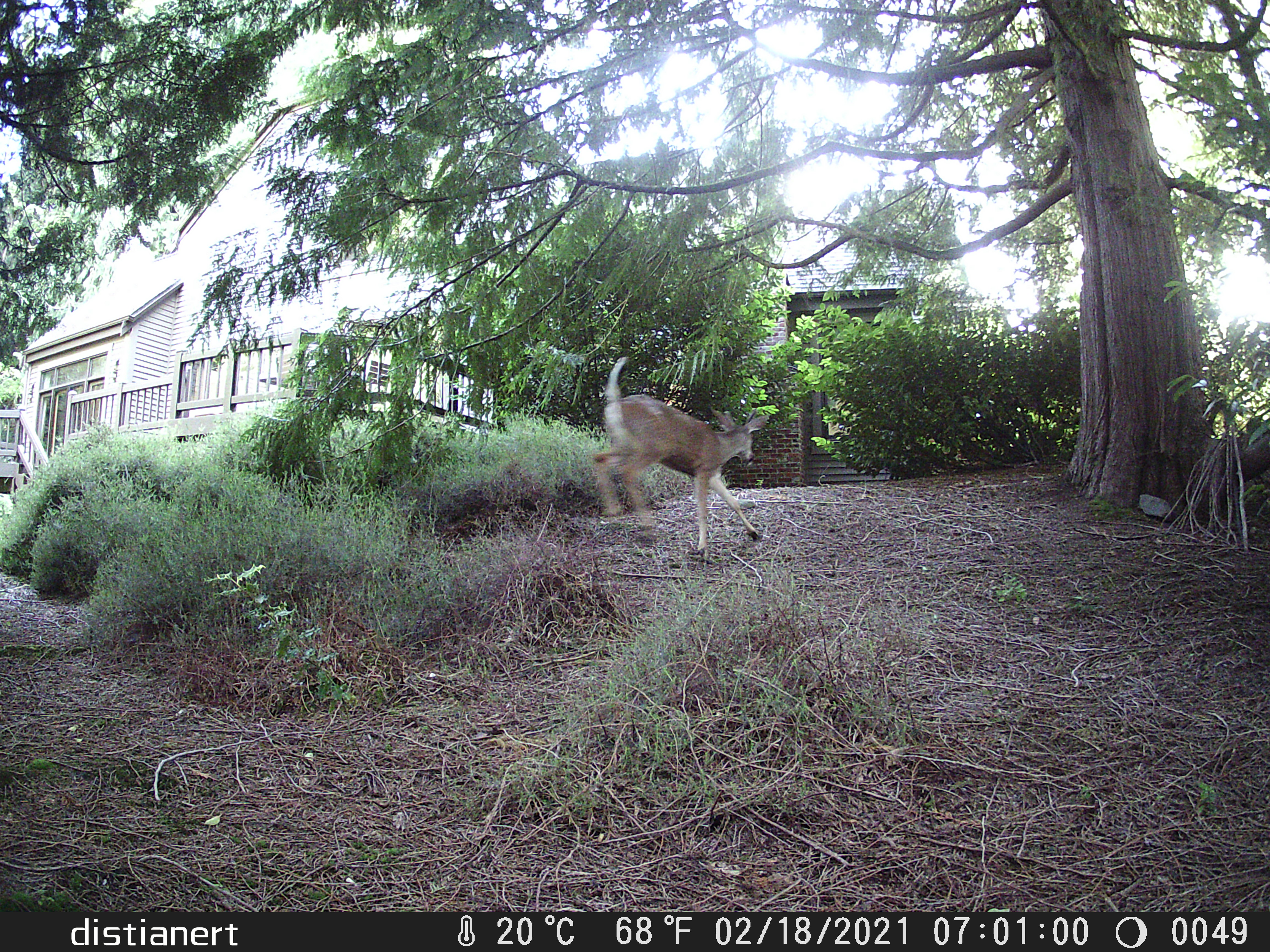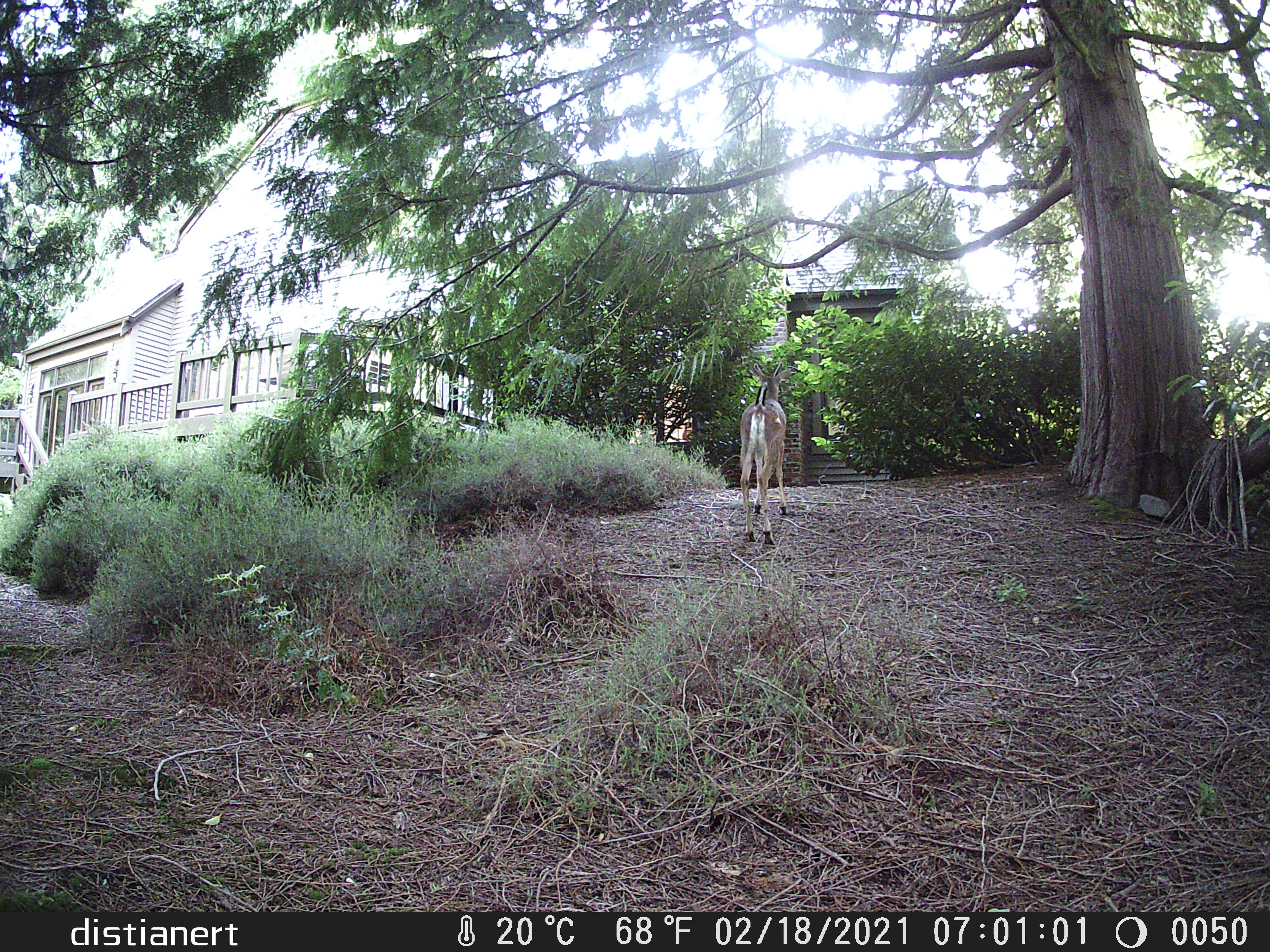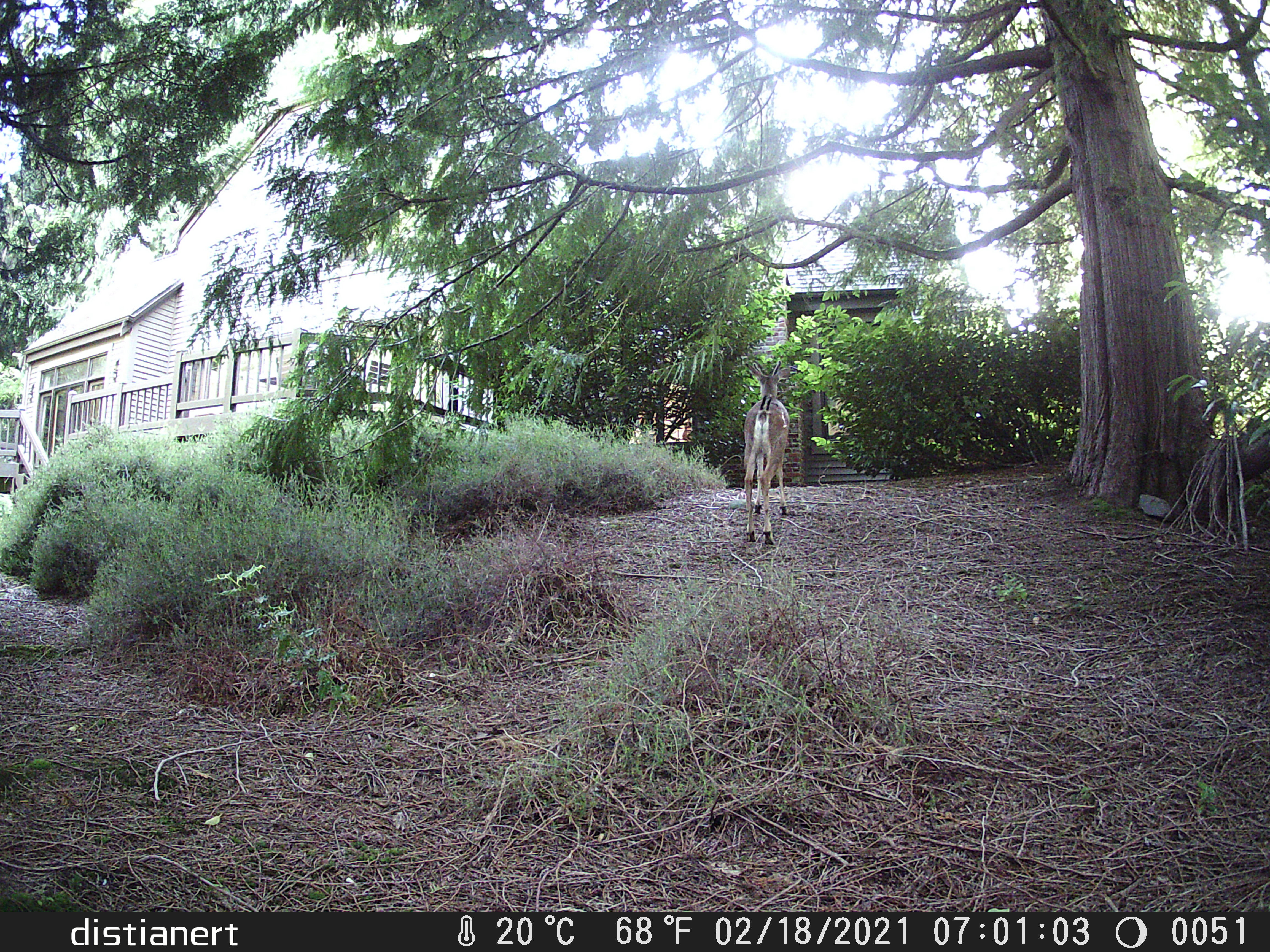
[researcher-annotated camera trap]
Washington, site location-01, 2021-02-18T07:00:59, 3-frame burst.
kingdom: Animalia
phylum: Chordata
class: Mammalia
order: Artiodactyla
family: Cervidae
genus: Odocoileus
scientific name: Odocoileus hemionus columbianus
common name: columbian blacktail deer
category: deer